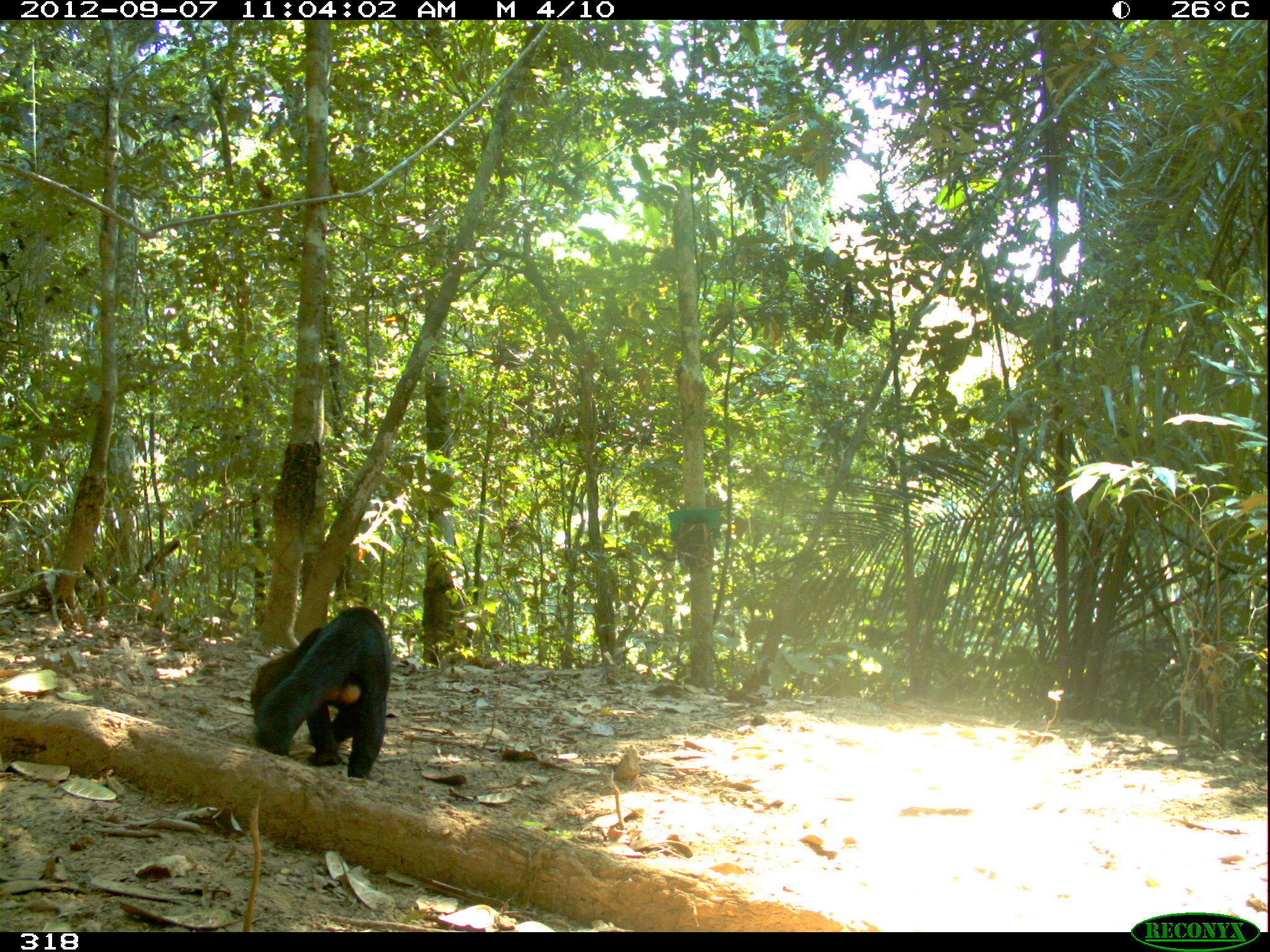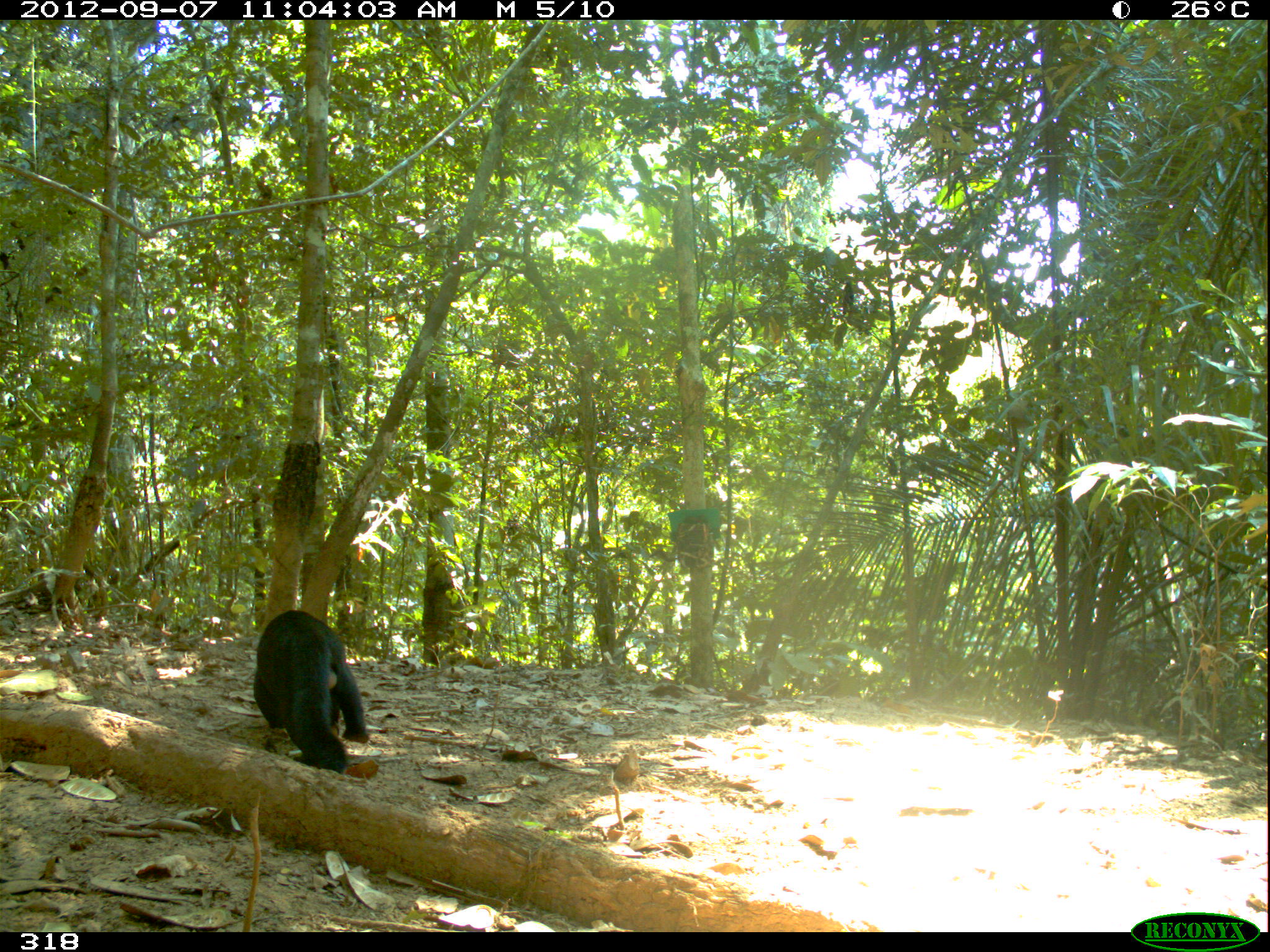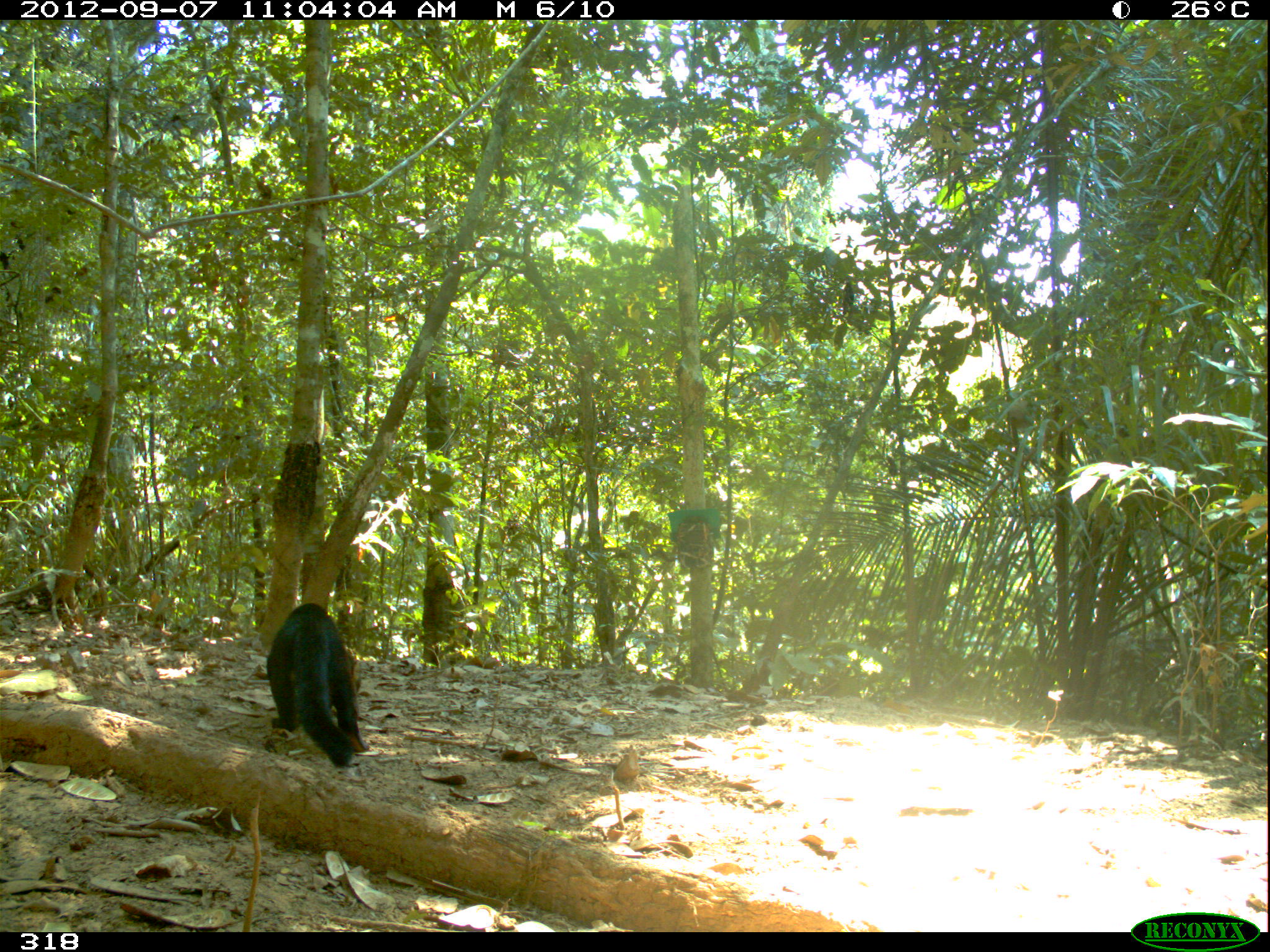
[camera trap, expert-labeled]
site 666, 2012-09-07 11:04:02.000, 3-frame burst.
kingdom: Animalia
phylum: Chordata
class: Mammalia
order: Carnivora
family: Mustelidae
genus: Eira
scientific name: Eira barbara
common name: tayra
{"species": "Eira barbara (tayra)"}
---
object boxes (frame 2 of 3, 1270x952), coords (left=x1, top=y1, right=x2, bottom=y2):
eira barbara: (left=252, top=609, right=370, bottom=775)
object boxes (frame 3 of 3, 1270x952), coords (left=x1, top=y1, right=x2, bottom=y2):
eira barbara: (left=267, top=602, right=368, bottom=767)